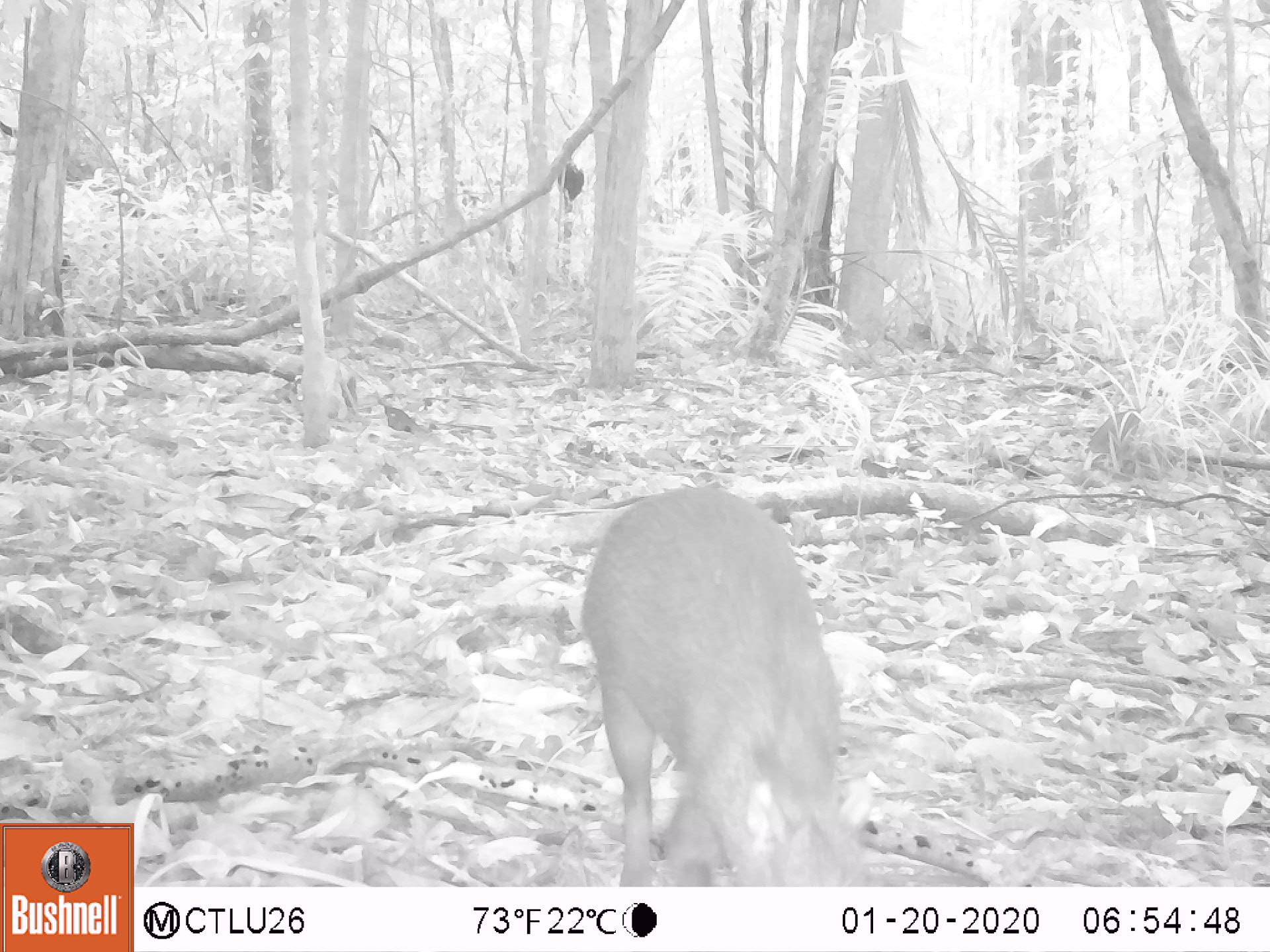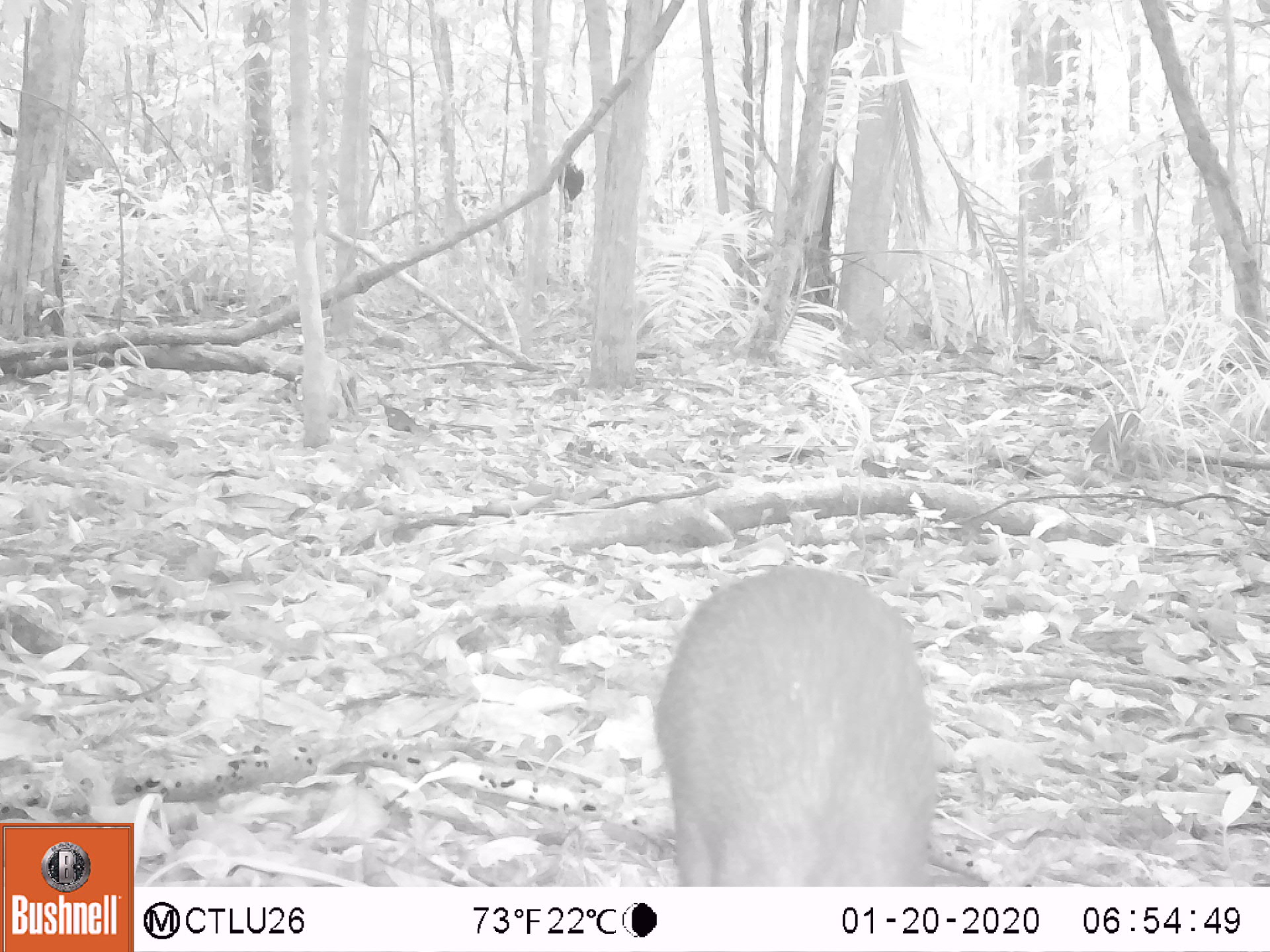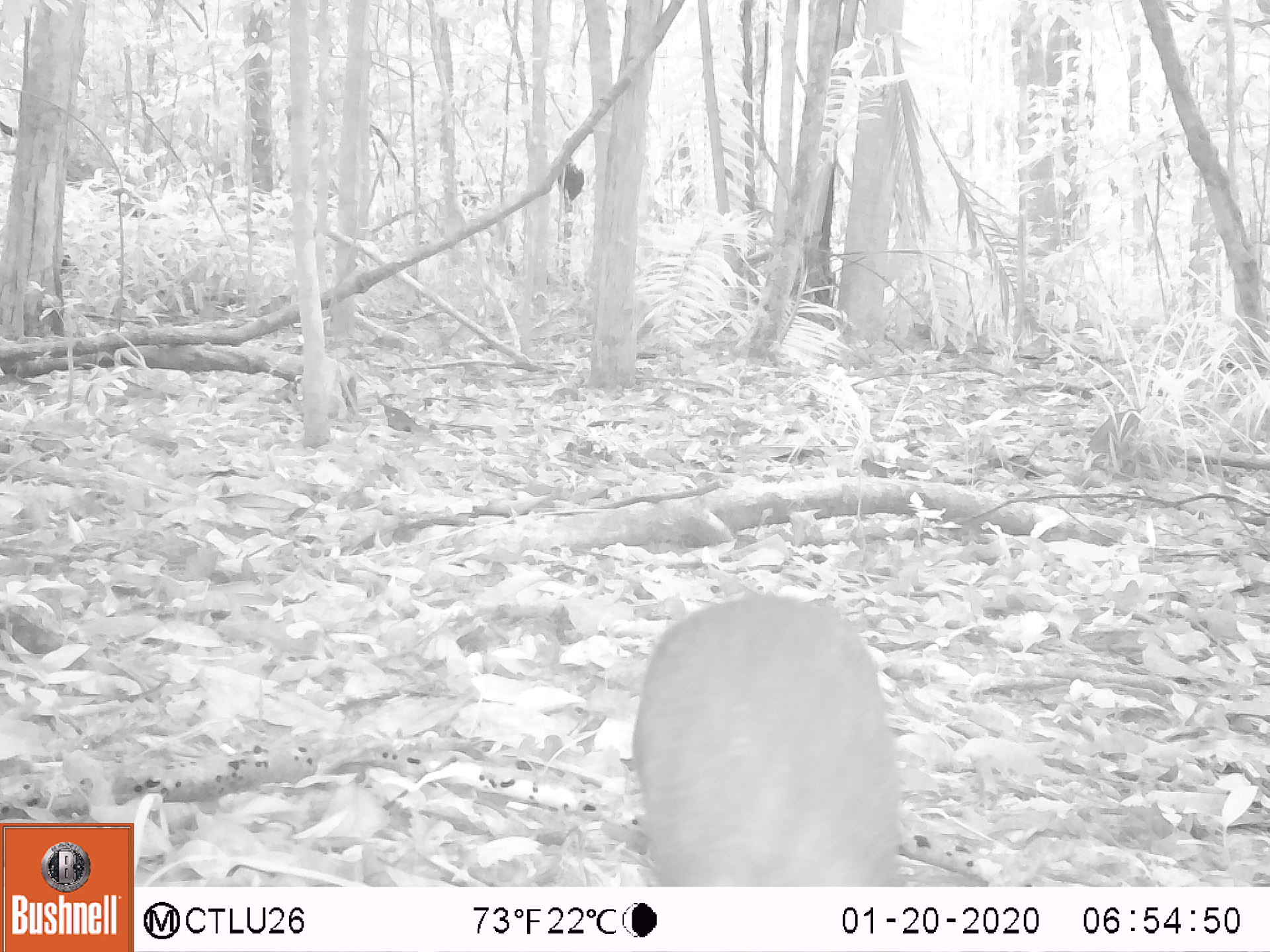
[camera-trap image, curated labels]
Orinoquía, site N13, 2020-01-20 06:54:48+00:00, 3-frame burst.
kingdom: Animalia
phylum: Chordata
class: Mammalia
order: Rodentia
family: Dasyproctidae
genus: Dasyprocta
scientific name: Dasyprocta fuliginosa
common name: black agouti